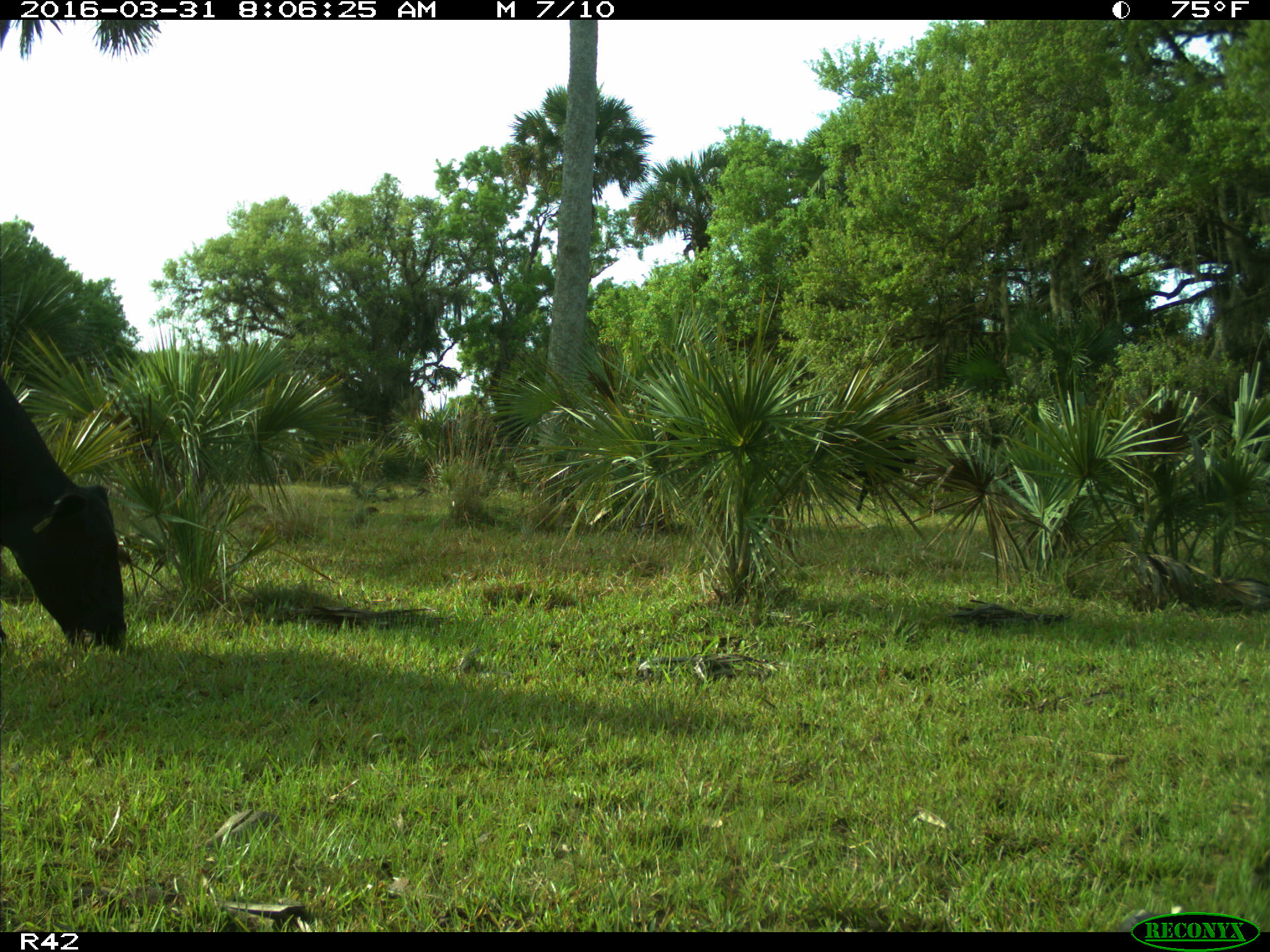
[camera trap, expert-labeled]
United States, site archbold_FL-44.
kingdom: Animalia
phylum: Chordata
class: Mammalia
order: Artiodactyla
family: Bovidae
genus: Bos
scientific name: Bos taurus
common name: domestic cow